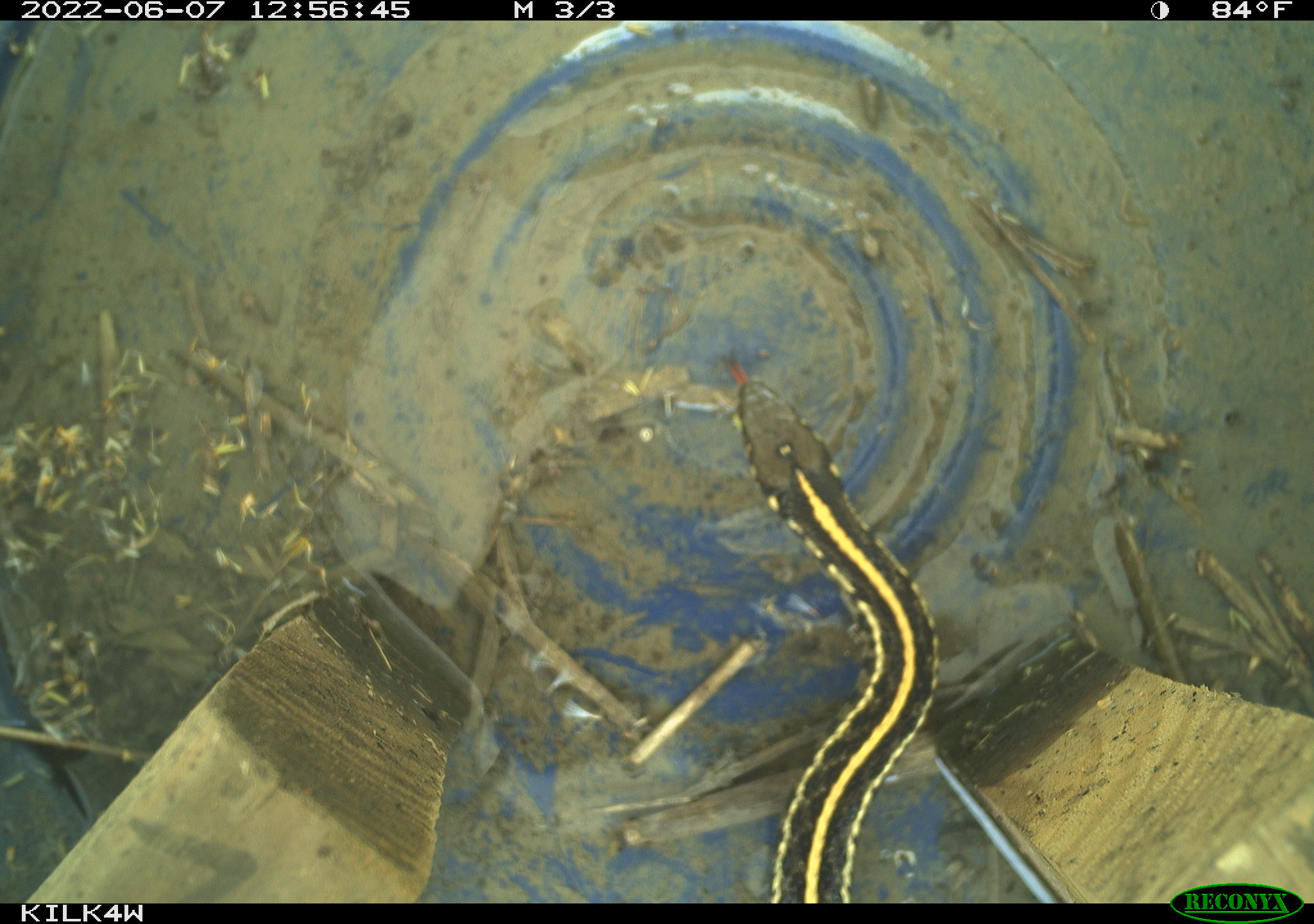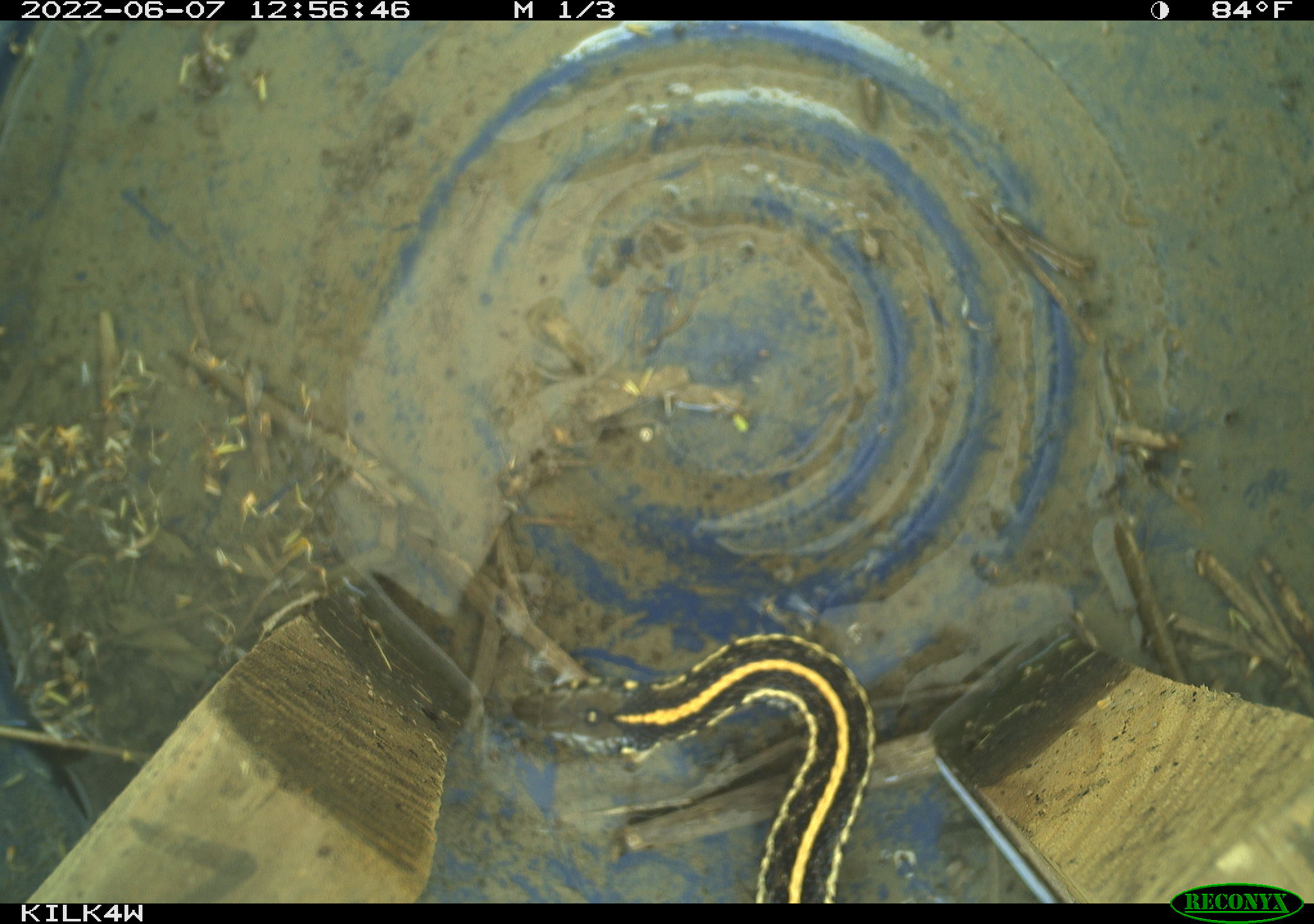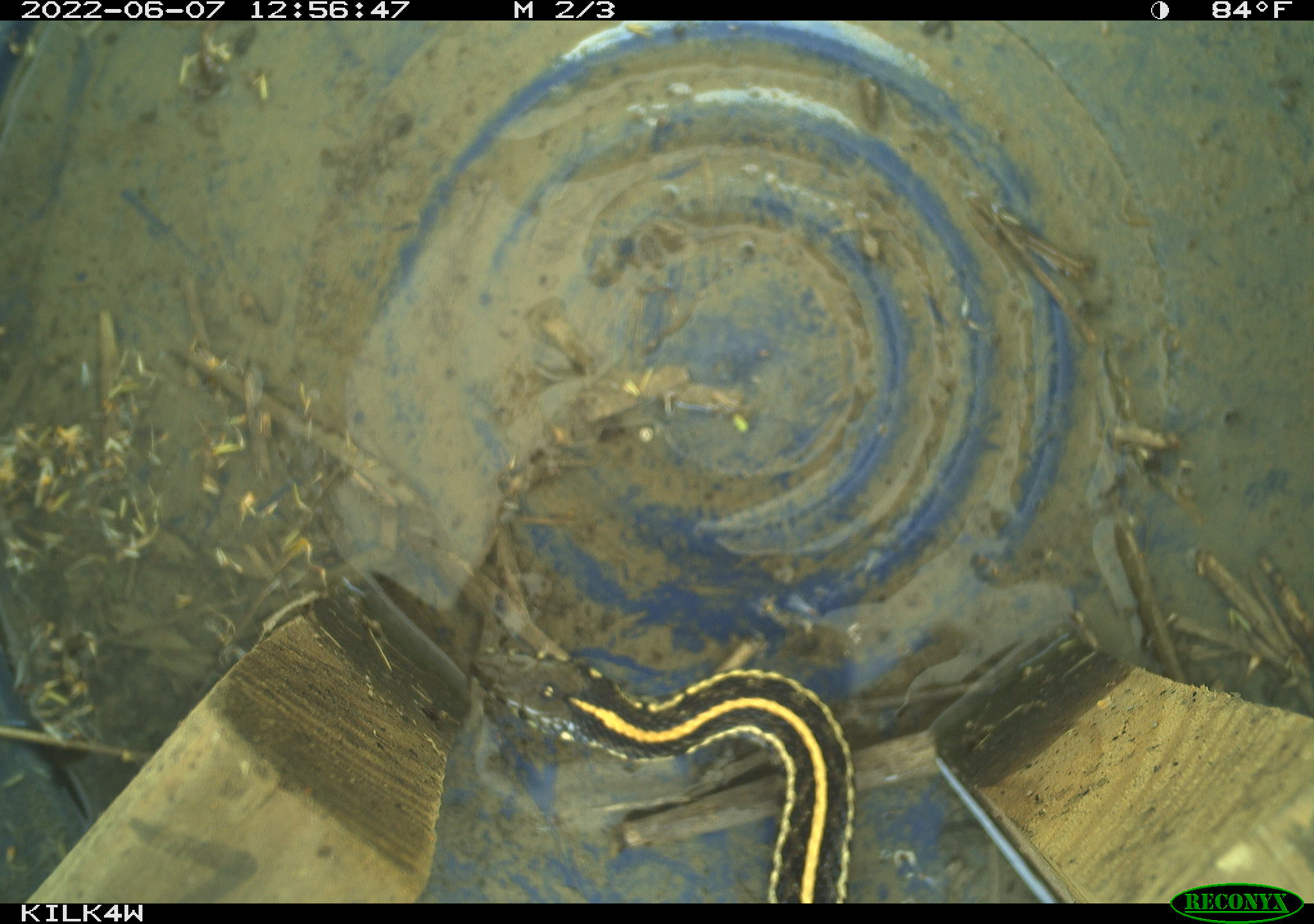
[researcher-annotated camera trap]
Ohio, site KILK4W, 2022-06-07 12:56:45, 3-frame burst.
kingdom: Animalia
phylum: Chordata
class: Reptilia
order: Squamata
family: Colubridae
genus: Thamnophis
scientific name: Thamnophis radix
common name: plains gartersnake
Plains gartersnake (Thamnophis radix).